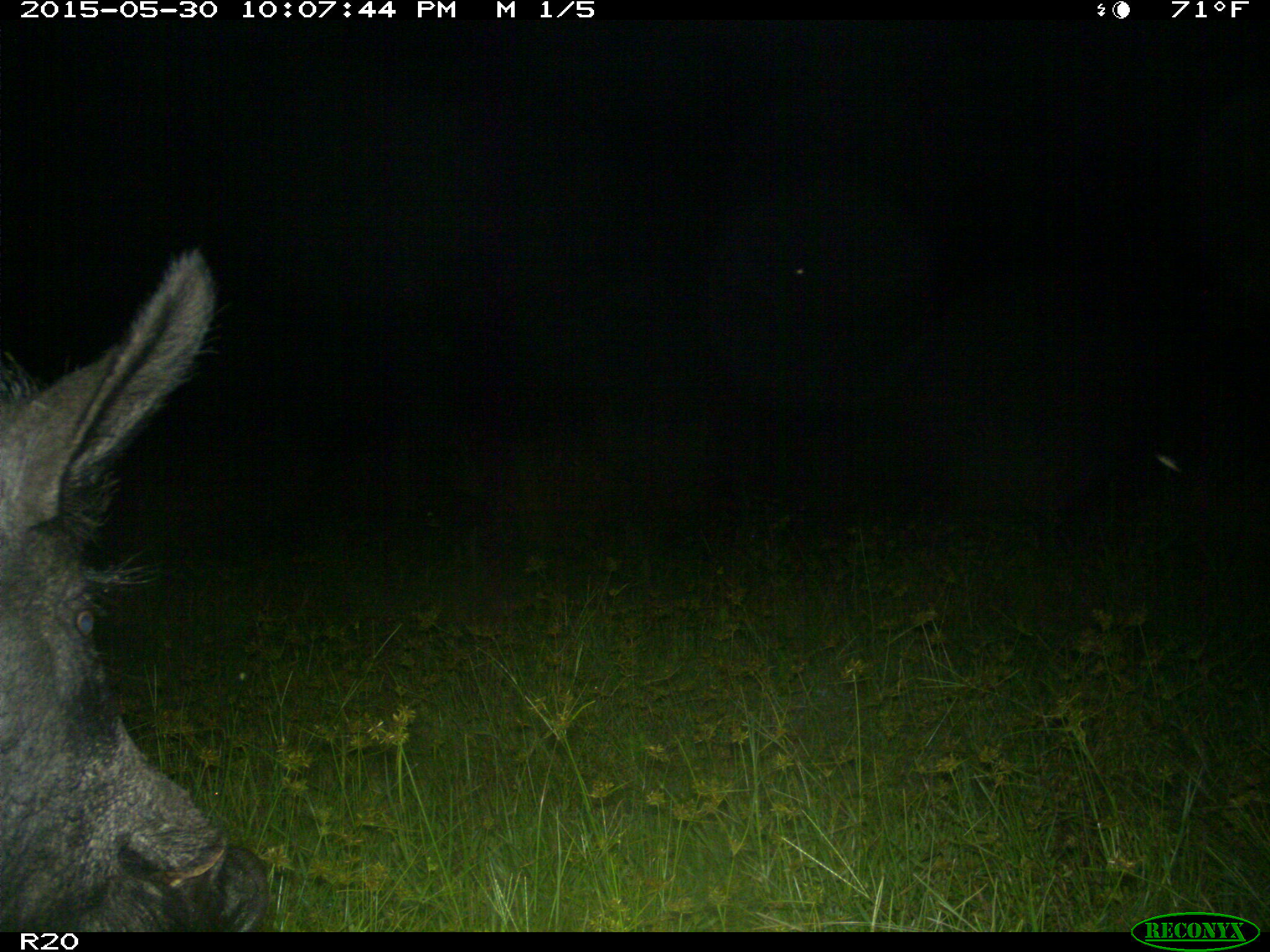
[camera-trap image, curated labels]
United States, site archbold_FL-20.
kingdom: Animalia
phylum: Chordata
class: Mammalia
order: Artiodactyla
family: Suidae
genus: Sus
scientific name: Sus scrofa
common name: wild boar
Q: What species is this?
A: Sus scrofa (wild boar).